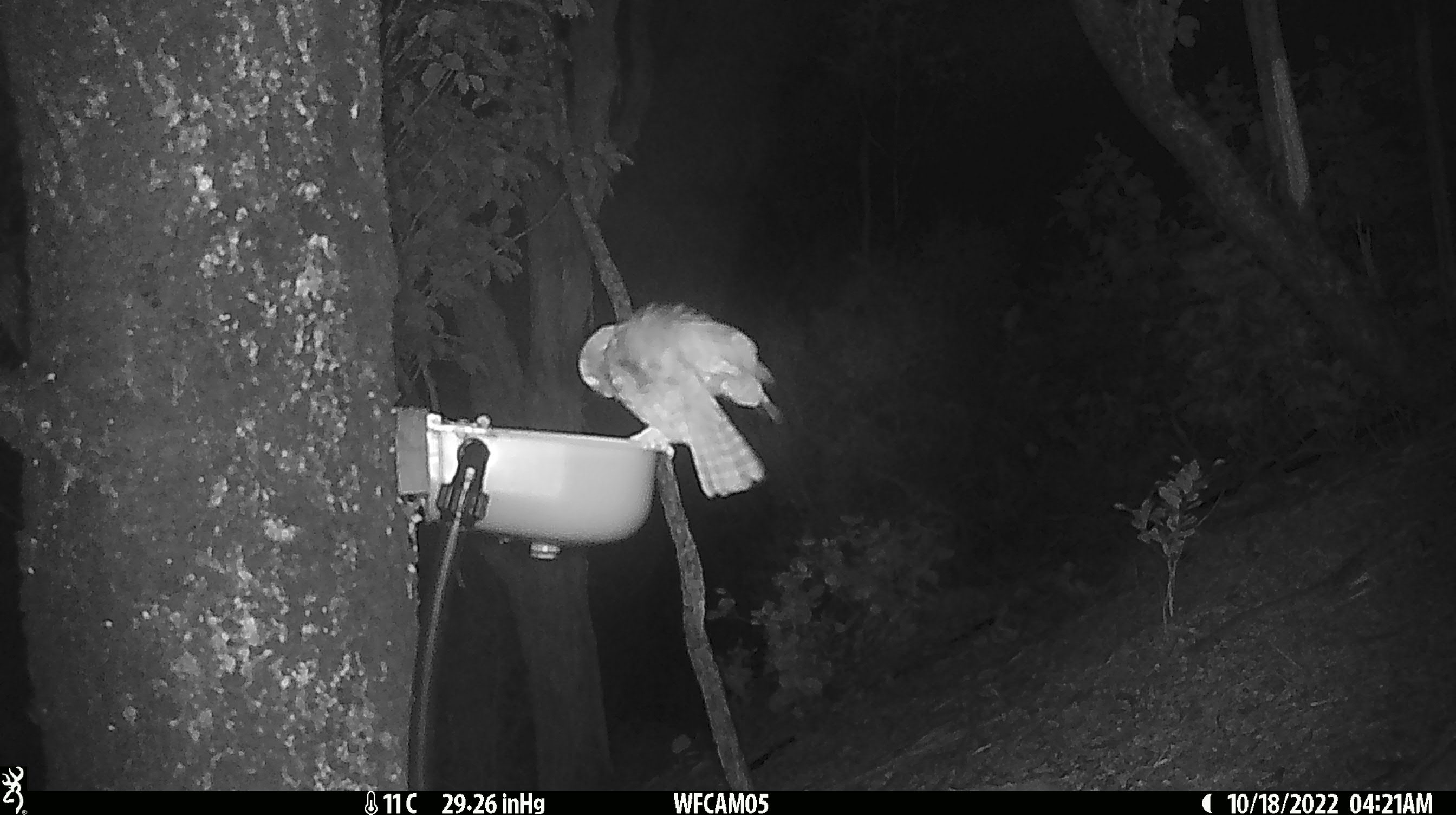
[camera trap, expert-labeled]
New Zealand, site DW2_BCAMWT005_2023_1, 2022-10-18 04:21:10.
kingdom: Animalia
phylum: Chordata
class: Aves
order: Strigiformes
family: Strigidae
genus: Ninox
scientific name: Ninox novaeseelandiae novaeseelandiae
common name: morepork